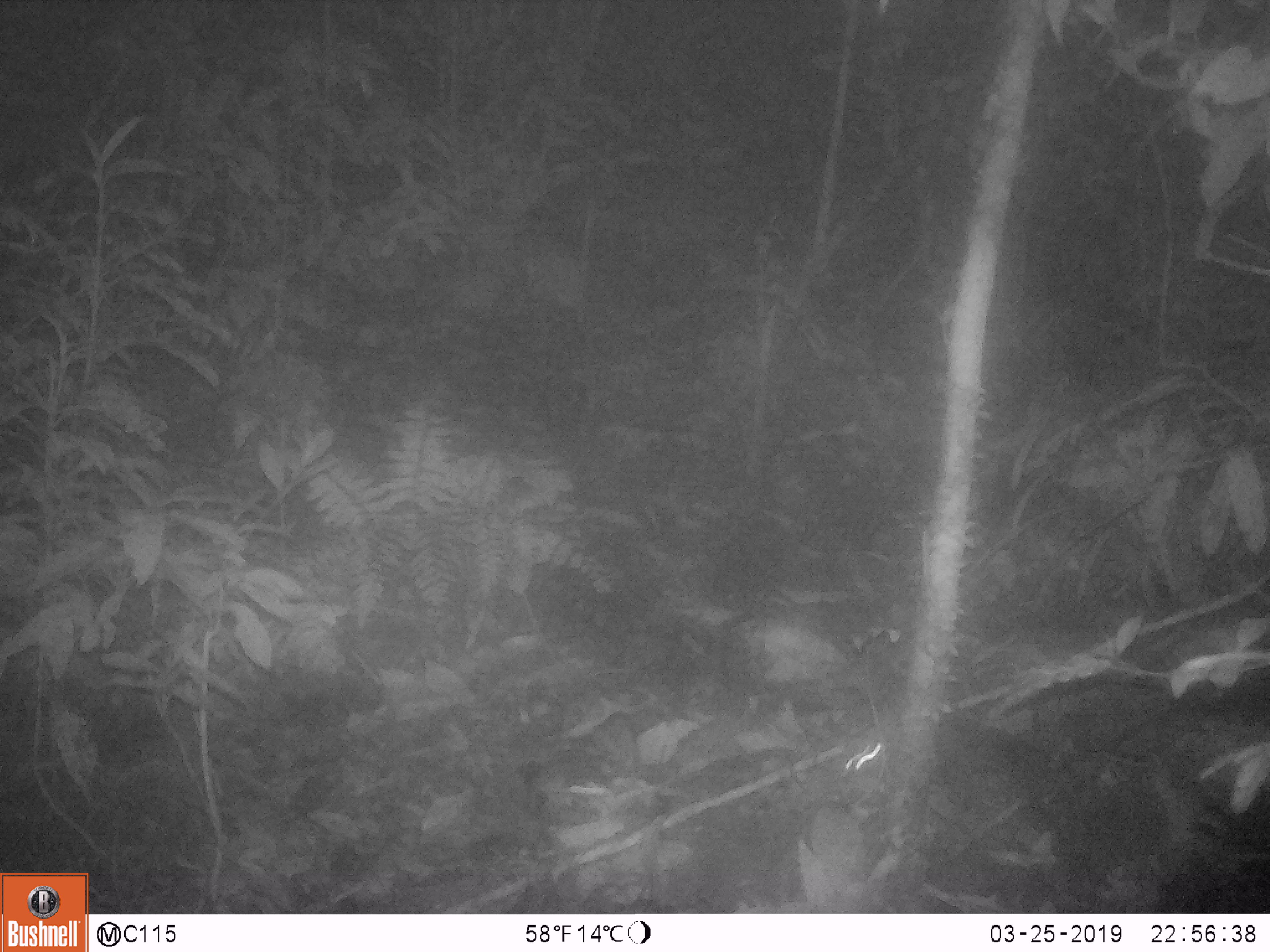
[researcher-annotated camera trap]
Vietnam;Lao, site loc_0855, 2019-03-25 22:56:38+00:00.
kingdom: Animalia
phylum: Chordata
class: Mammalia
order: Rodentia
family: Muridae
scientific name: Muridae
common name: old-world mice and rats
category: unidentified murid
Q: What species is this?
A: Unidentified murid (old-world mice and rats) (Muridae).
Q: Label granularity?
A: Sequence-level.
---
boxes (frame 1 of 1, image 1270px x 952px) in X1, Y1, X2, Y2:
unidentified murid: 832, 736, 886, 788